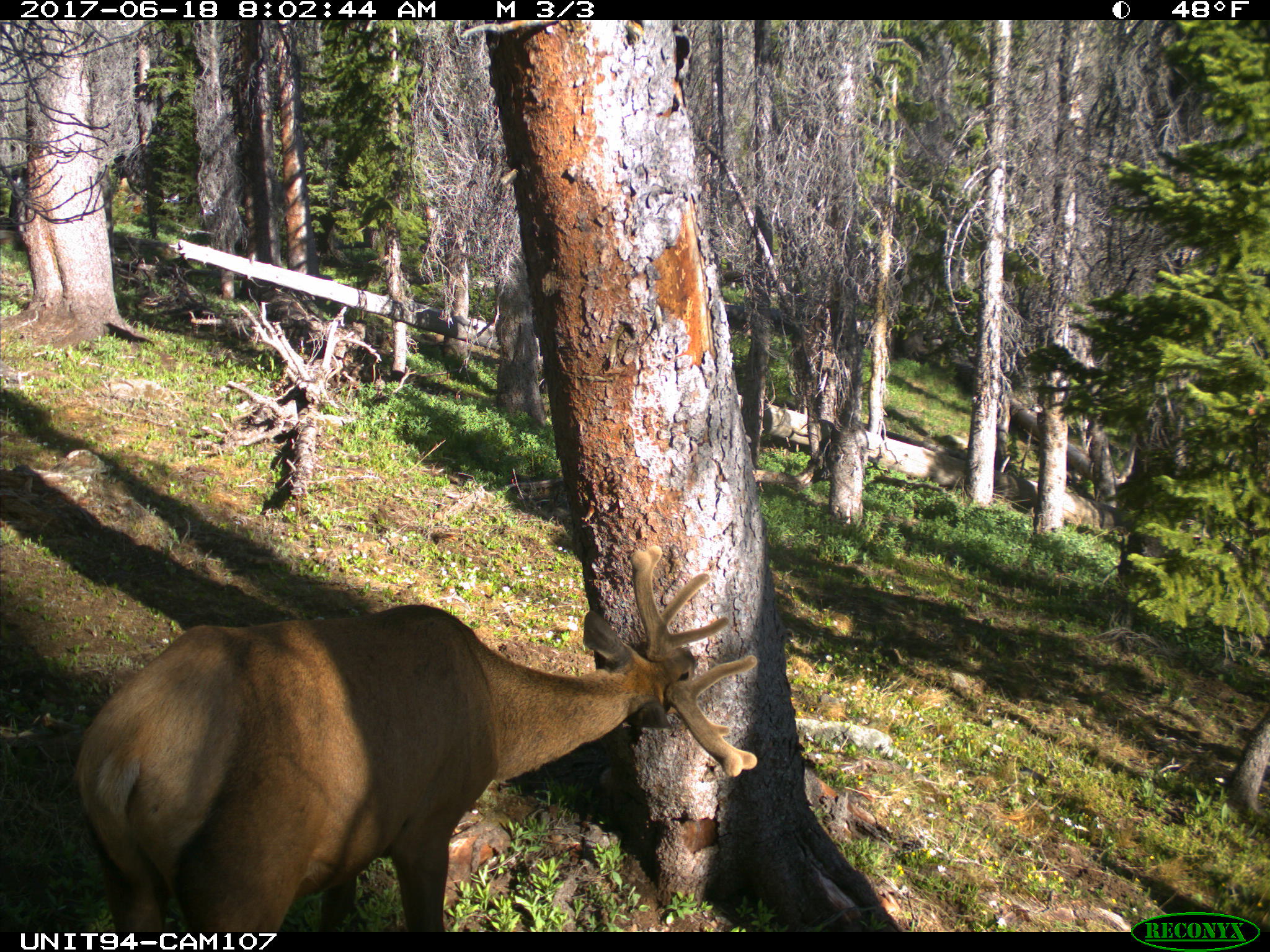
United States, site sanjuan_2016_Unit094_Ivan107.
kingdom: Animalia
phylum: Chordata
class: Mammalia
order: Artiodactyla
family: Cervidae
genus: Cervus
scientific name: Cervus elaphus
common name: red deer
Cervus elaphus (red deer).